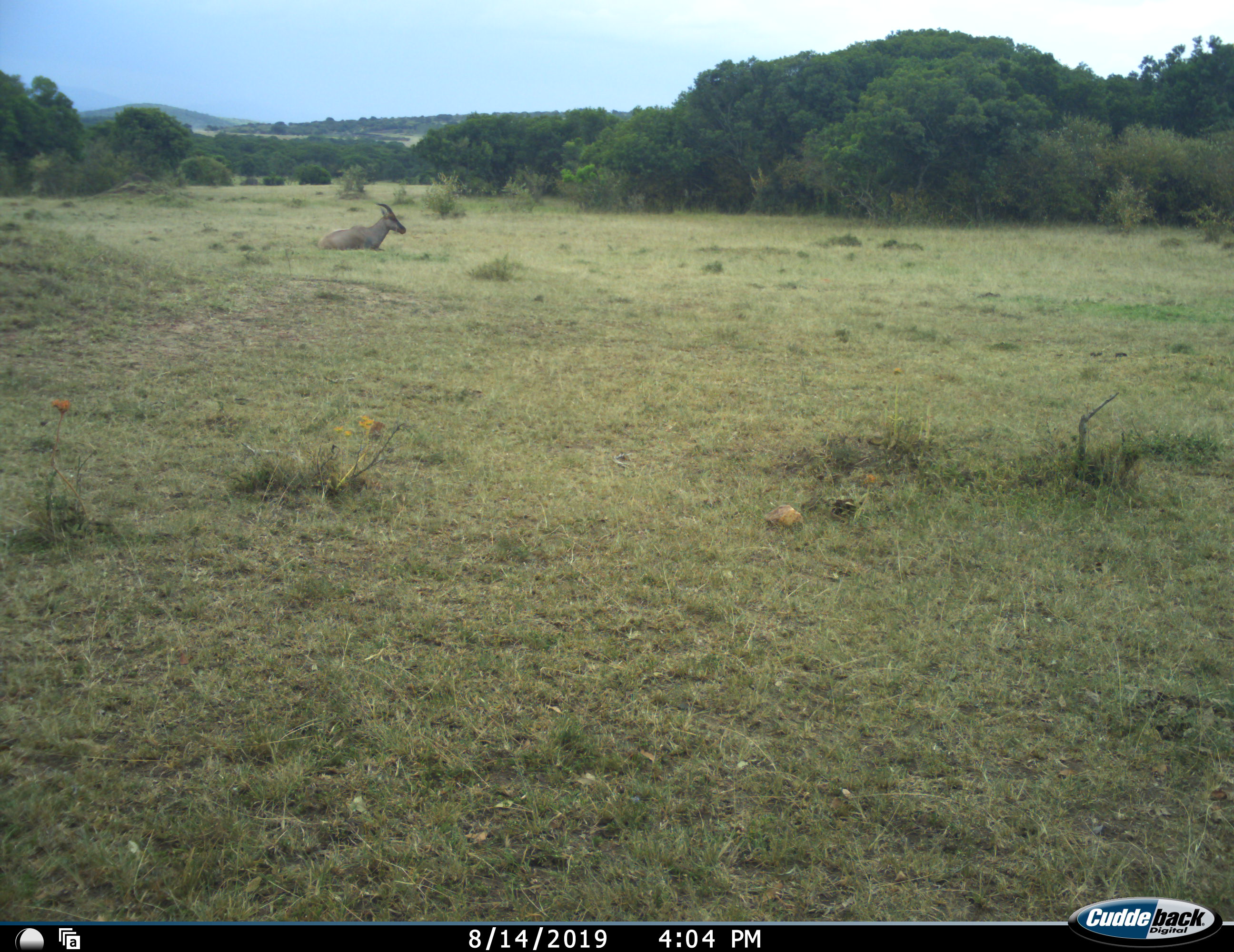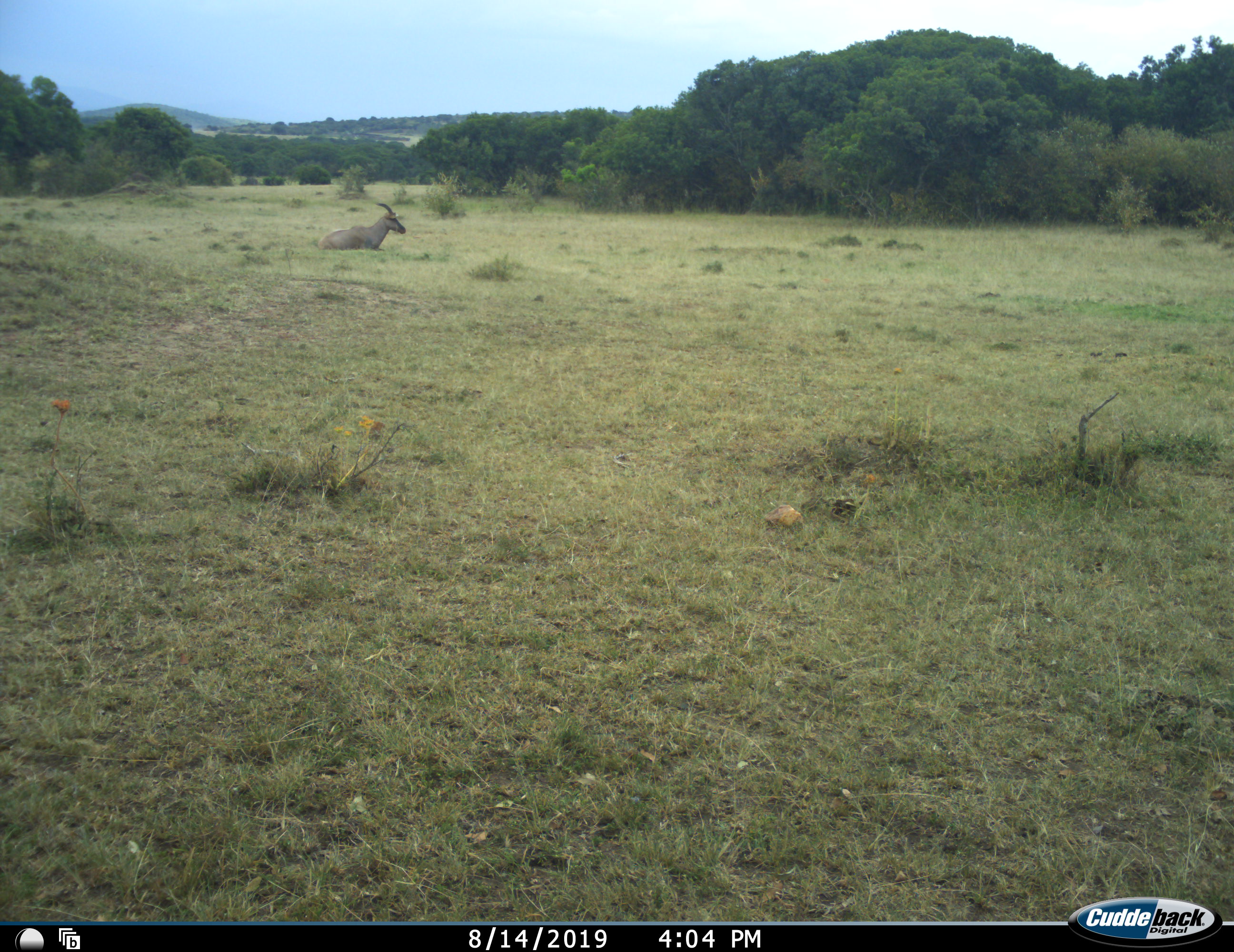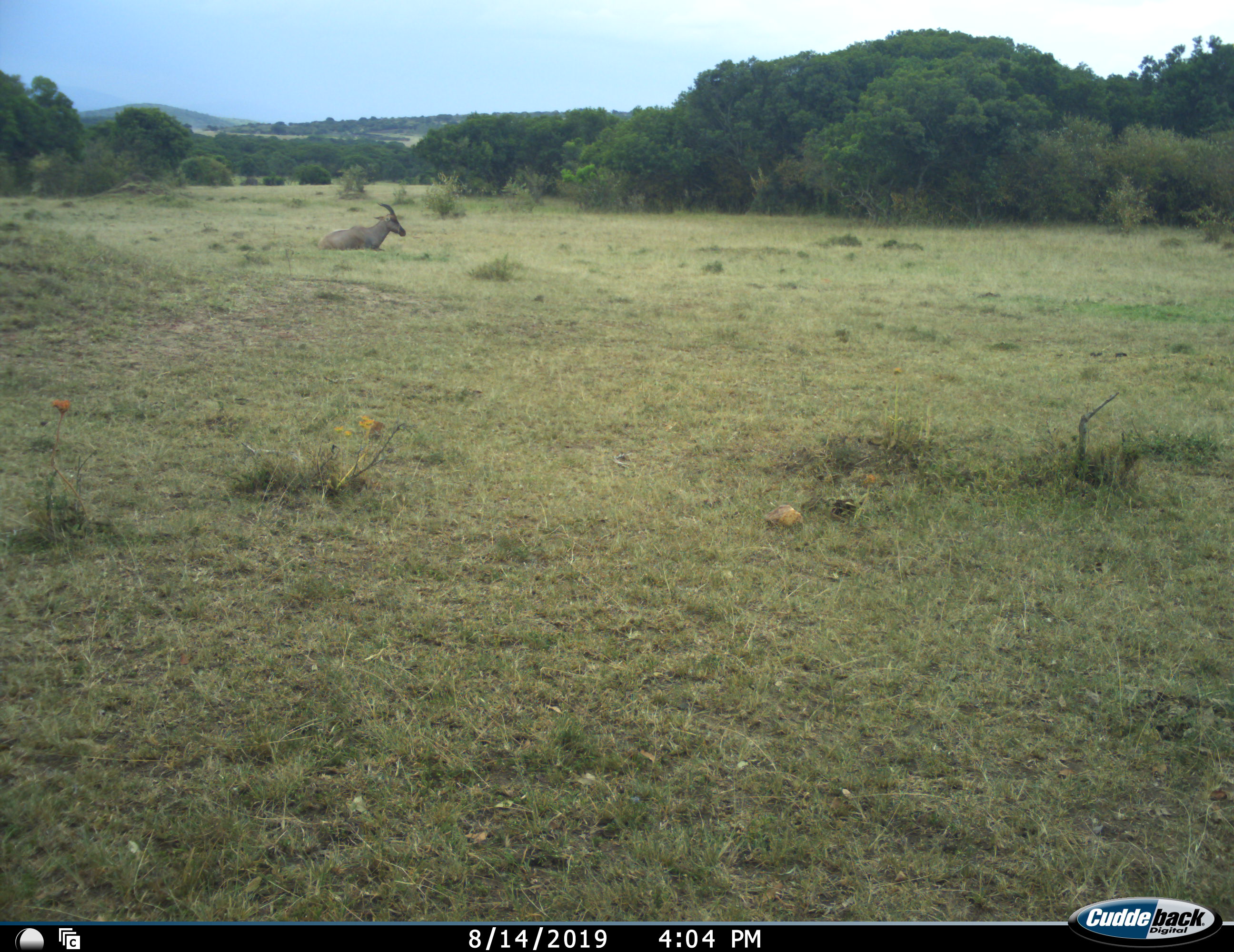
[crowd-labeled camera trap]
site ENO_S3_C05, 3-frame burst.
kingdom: Animalia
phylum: Chordata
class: Mammalia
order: Artiodactyla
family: Bovidae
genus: Damaliscus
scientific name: Damaliscus lunatus jimela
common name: topi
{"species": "topi (Damaliscus lunatus jimela)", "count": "1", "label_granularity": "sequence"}